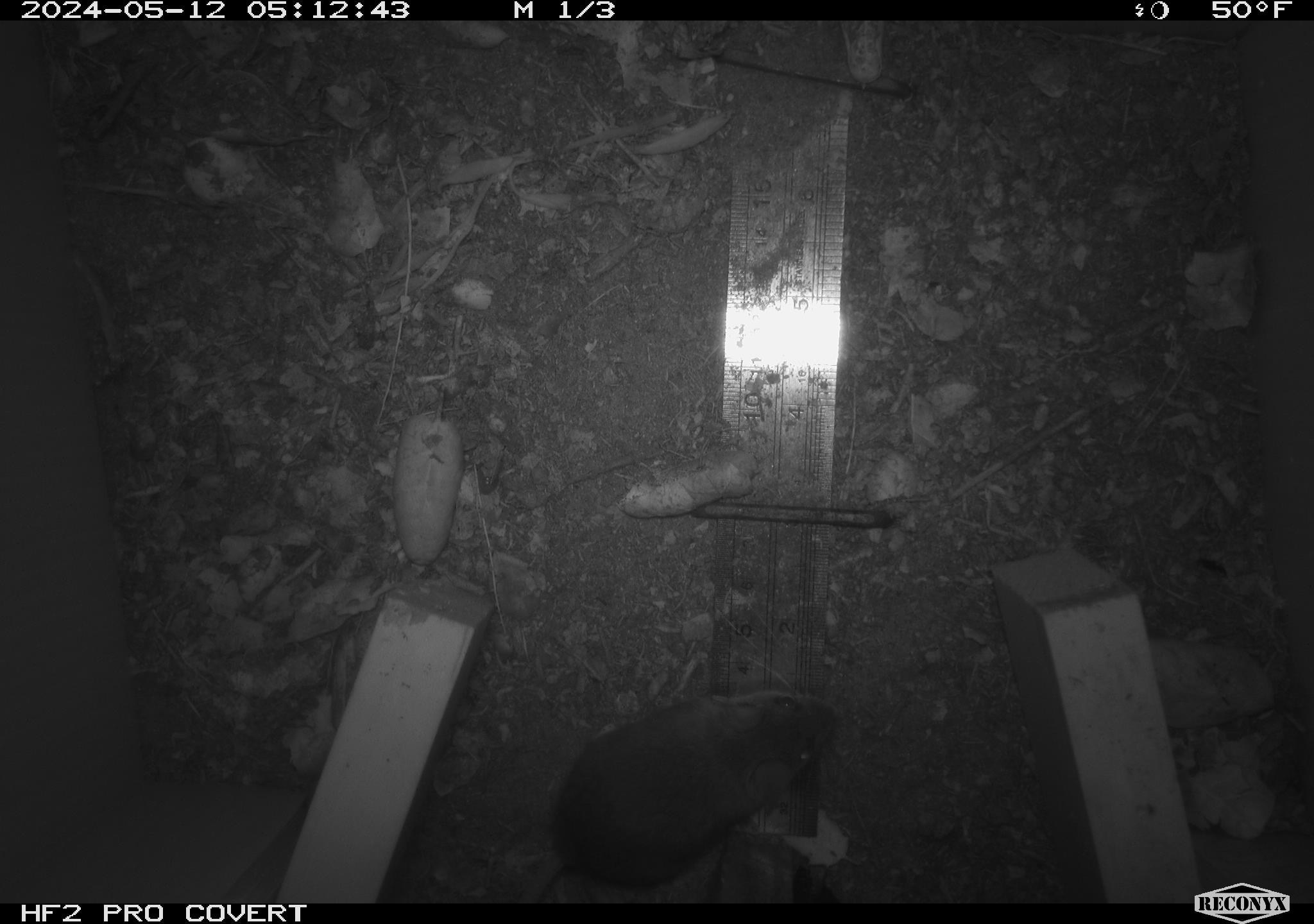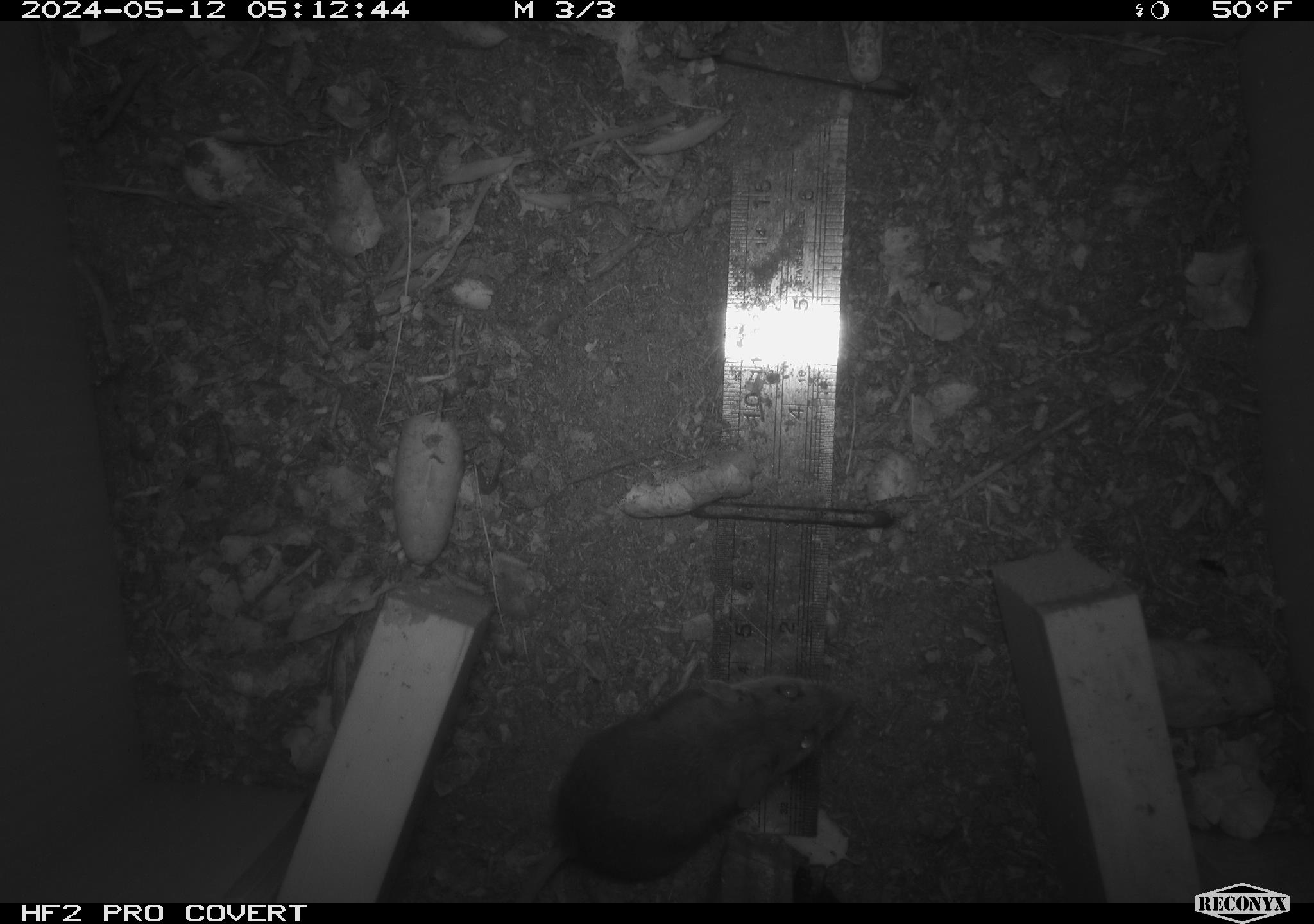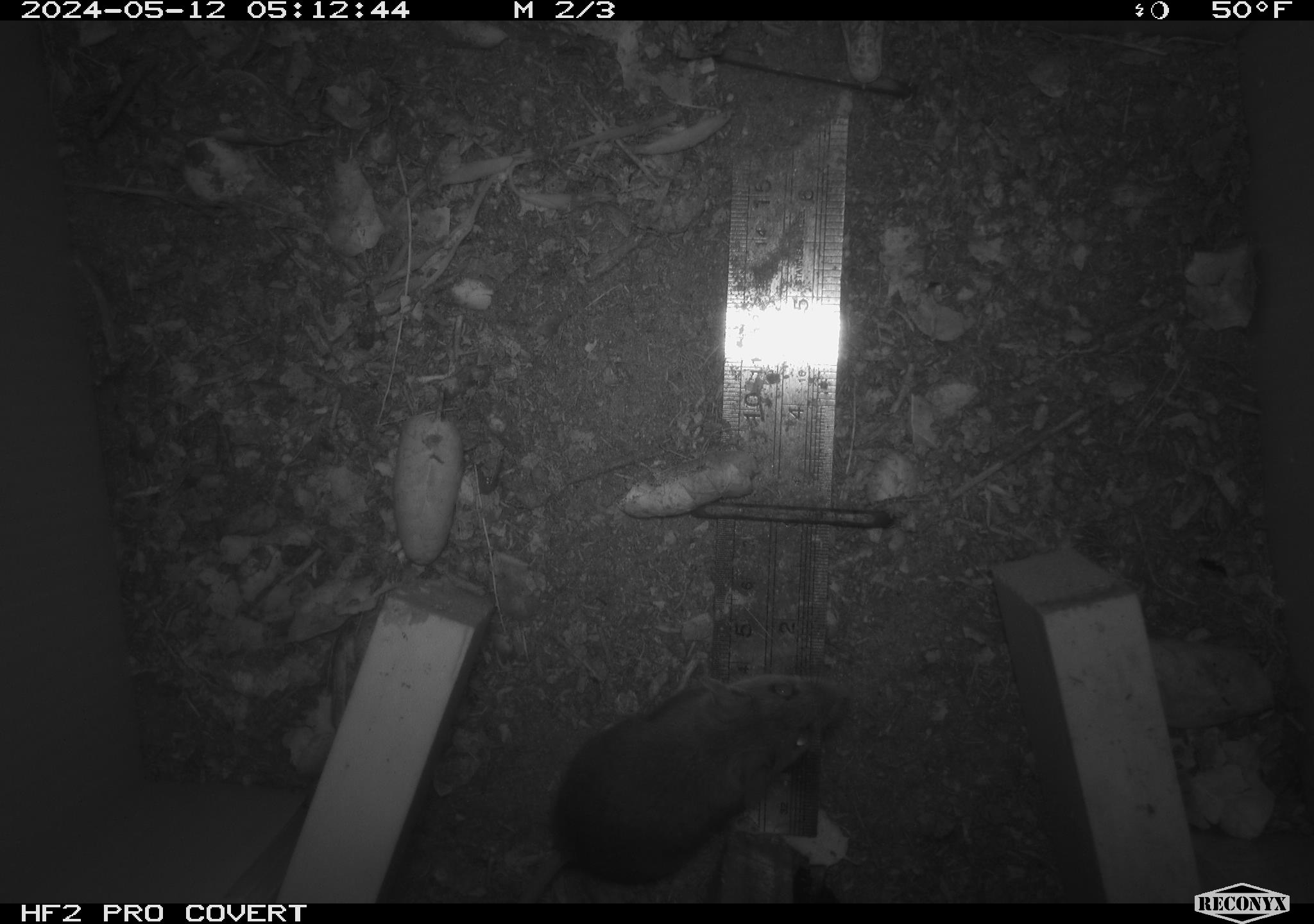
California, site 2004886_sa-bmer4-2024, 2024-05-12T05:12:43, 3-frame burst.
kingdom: Animalia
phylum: Chordata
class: Mammalia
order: Rodentia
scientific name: Rodentia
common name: mouse species